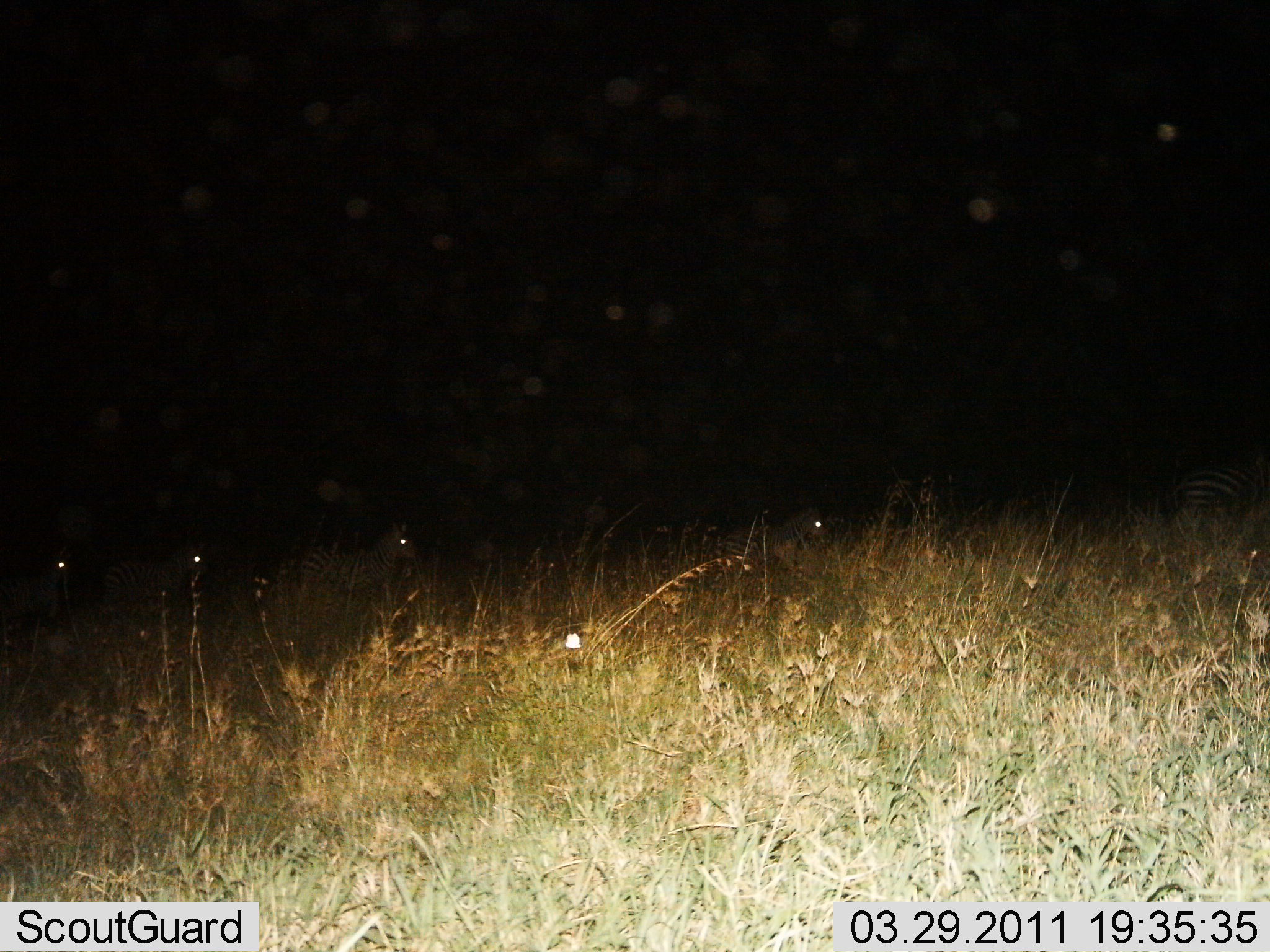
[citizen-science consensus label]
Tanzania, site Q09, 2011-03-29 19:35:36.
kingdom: Animalia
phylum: Chordata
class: Mammalia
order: Perissodactyla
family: Equidae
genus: Equus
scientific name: Equus quagga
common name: plains zebra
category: zebra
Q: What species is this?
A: Zebra (plains zebra) (Equus quagga).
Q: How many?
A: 5.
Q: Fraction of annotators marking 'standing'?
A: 30%.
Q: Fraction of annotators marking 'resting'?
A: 0%.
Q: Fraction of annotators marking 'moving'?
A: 70%.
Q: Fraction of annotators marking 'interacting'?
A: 10%.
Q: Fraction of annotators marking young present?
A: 0%.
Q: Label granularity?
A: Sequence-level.